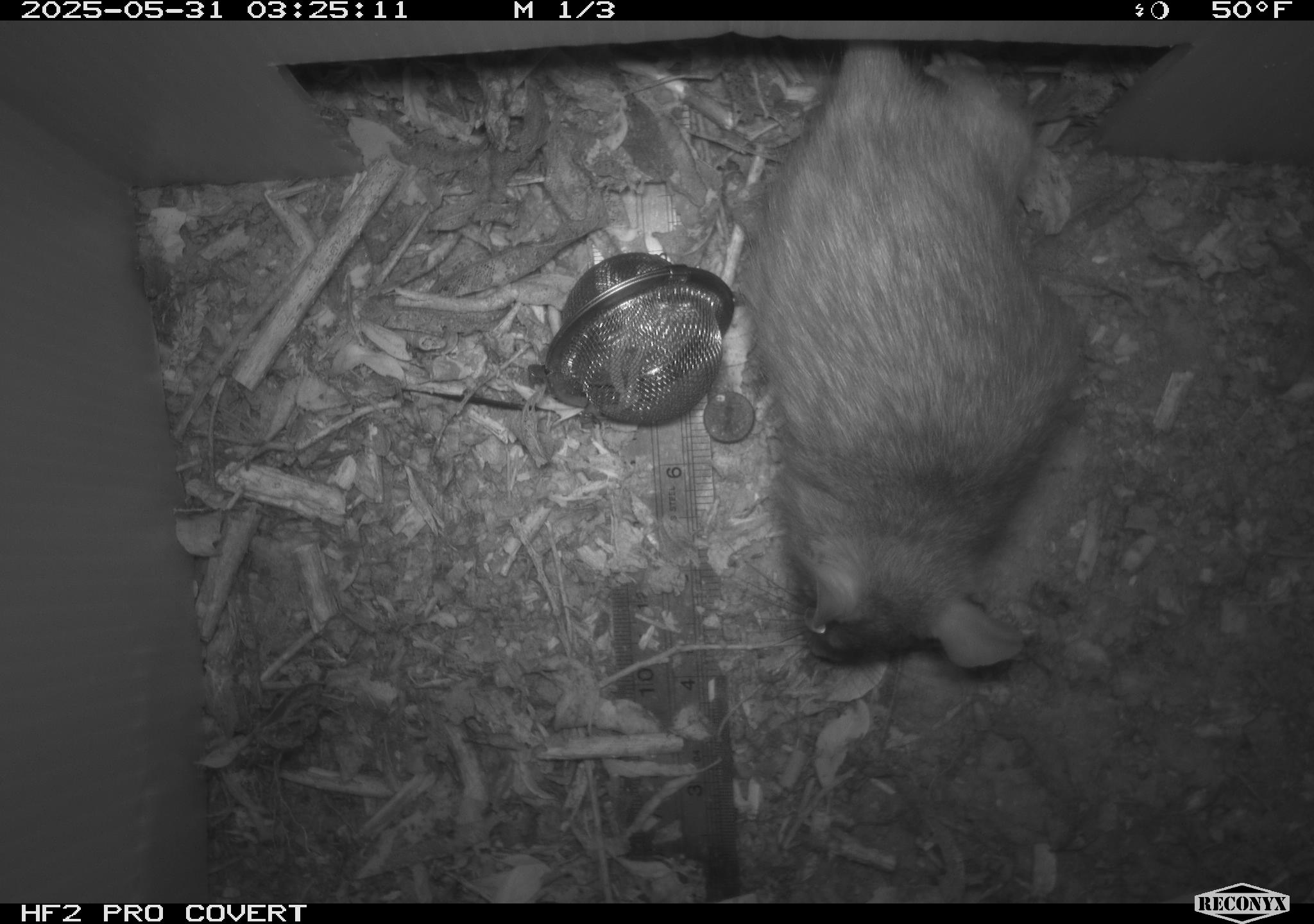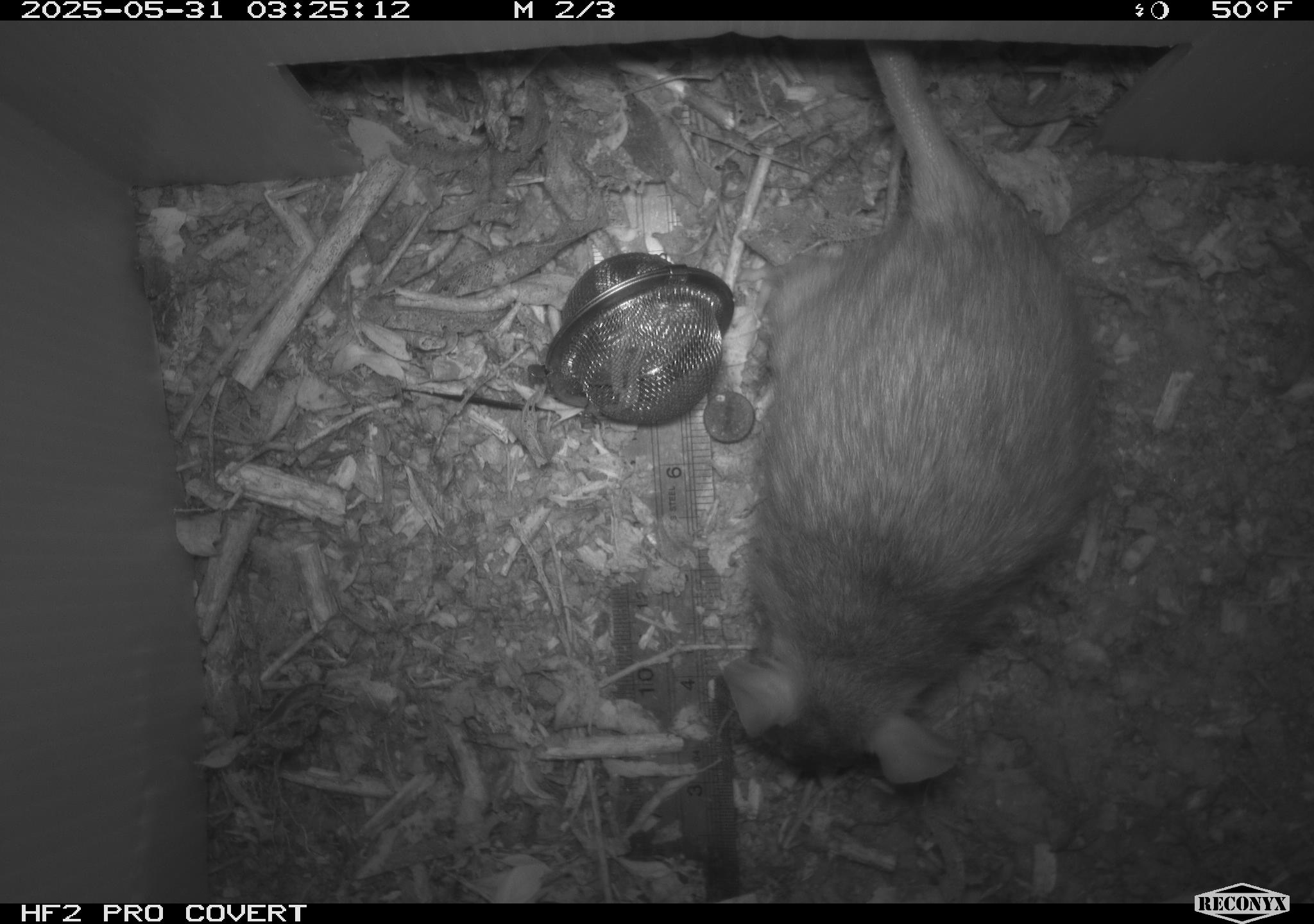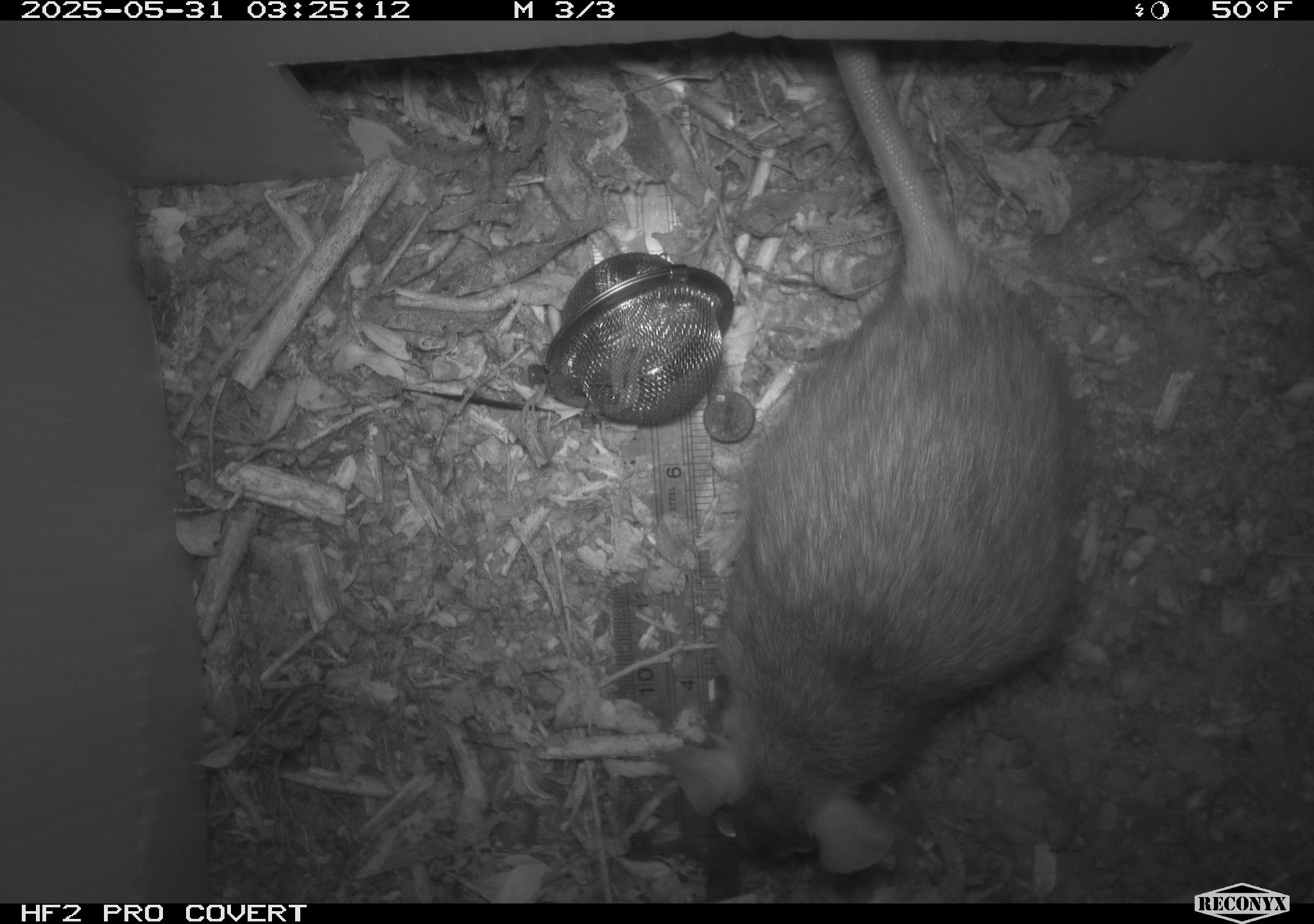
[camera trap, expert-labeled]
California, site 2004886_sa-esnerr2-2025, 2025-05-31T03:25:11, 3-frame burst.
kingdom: Animalia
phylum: Chordata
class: Mammalia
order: Rodentia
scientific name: Rodentia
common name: rodent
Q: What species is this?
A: Rodent (Rodentia).